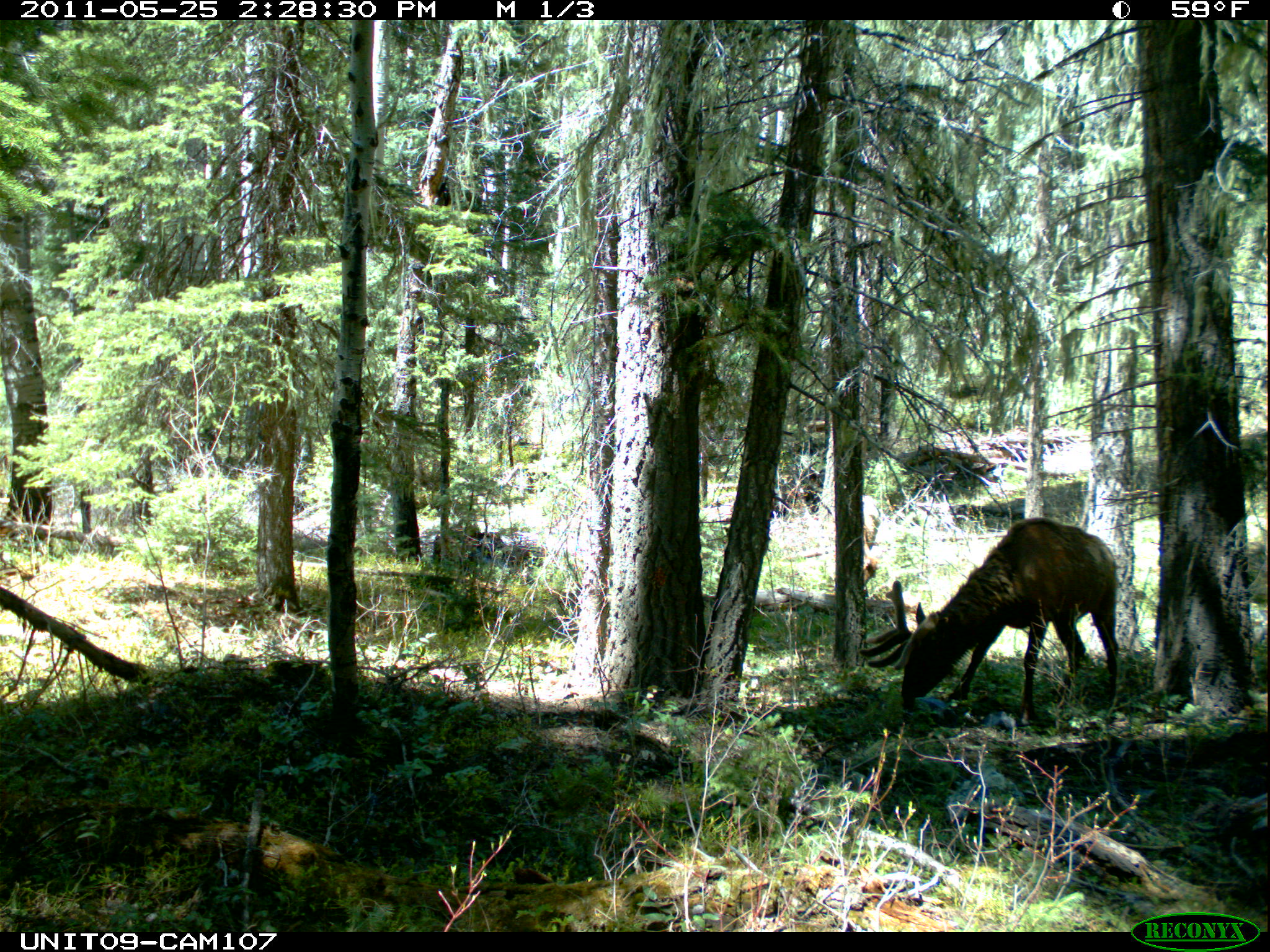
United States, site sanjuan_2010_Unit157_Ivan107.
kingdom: Animalia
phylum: Chordata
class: Mammalia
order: Artiodactyla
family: Cervidae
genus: Cervus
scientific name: Cervus elaphus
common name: red deer